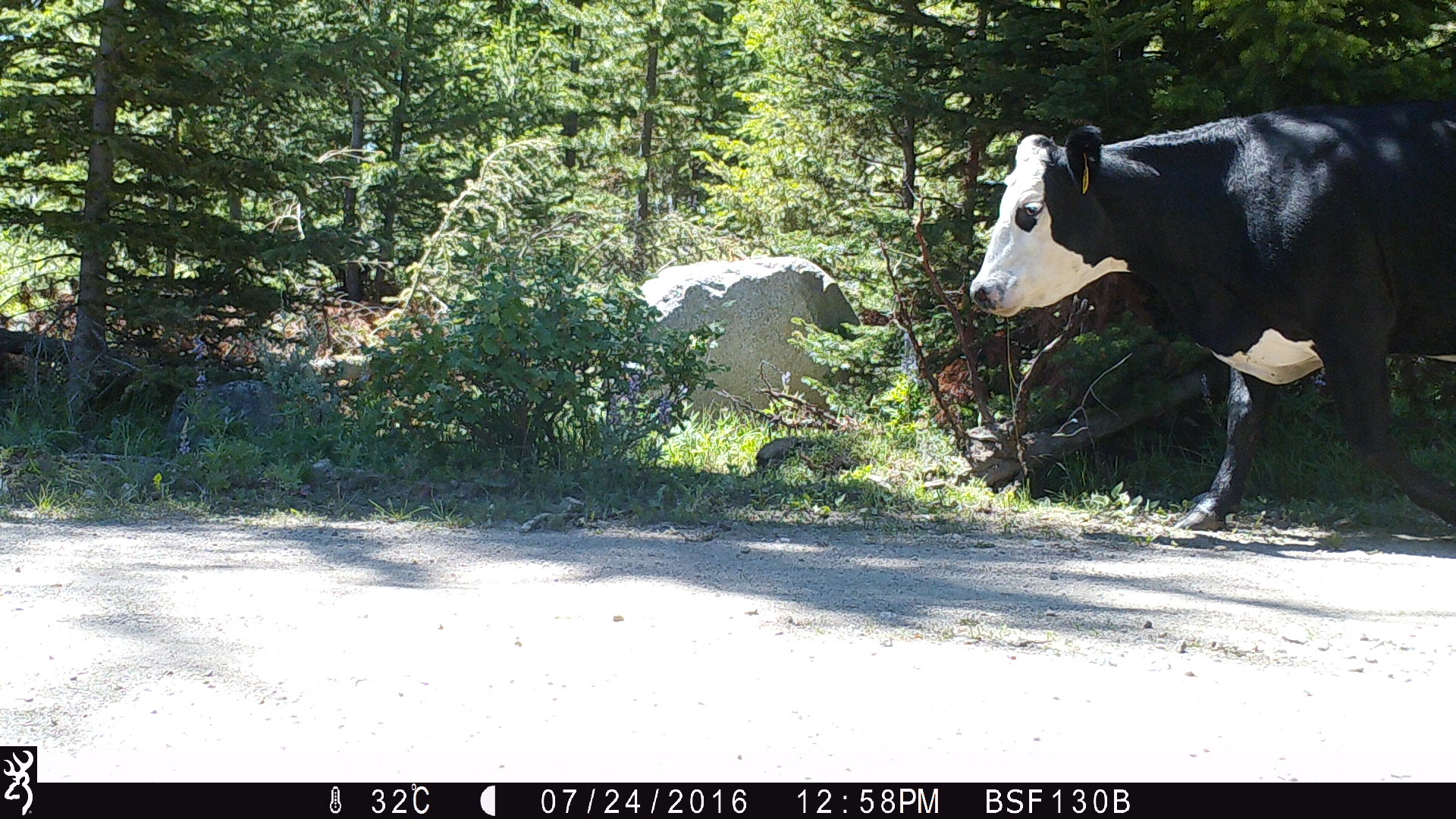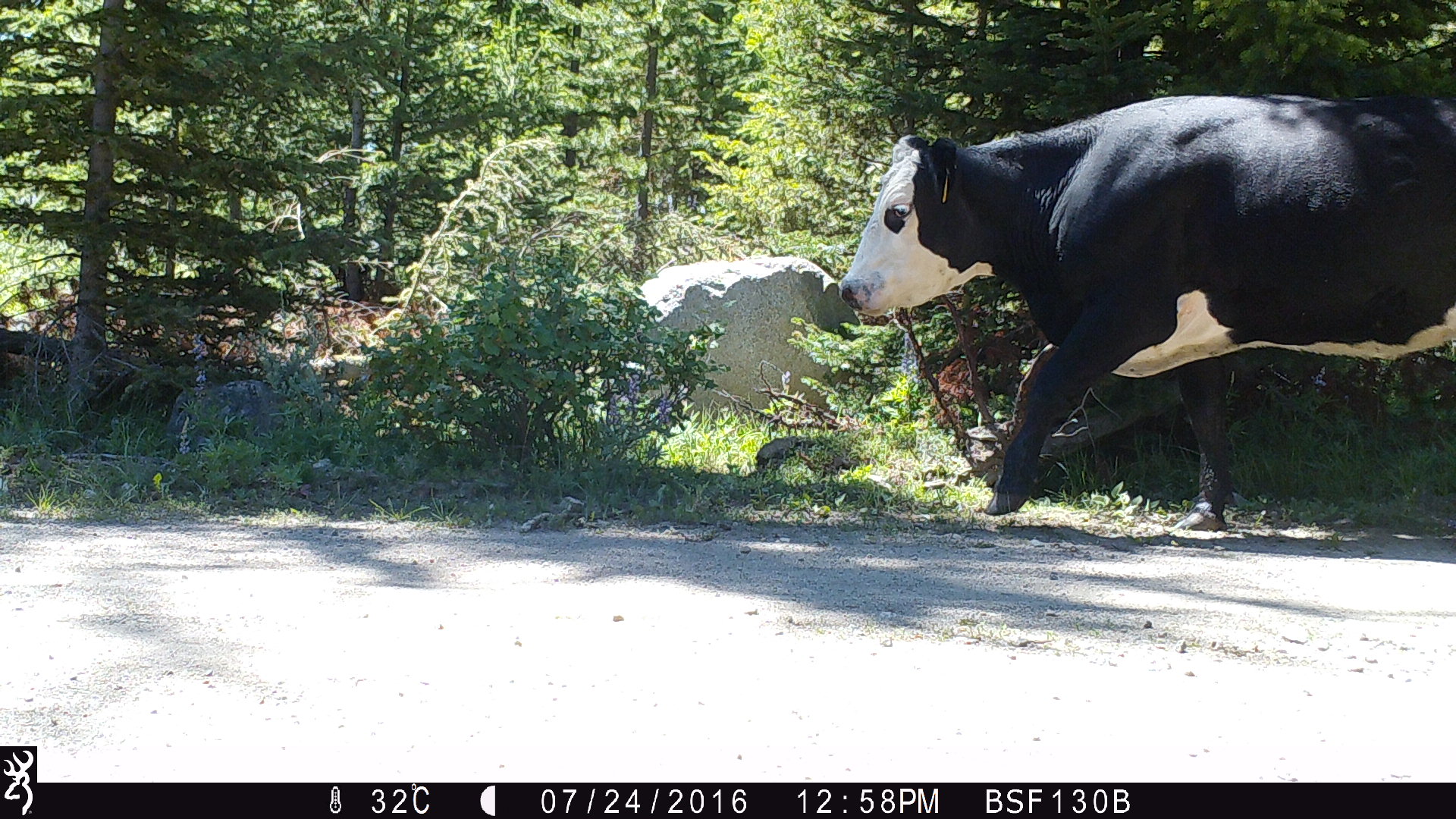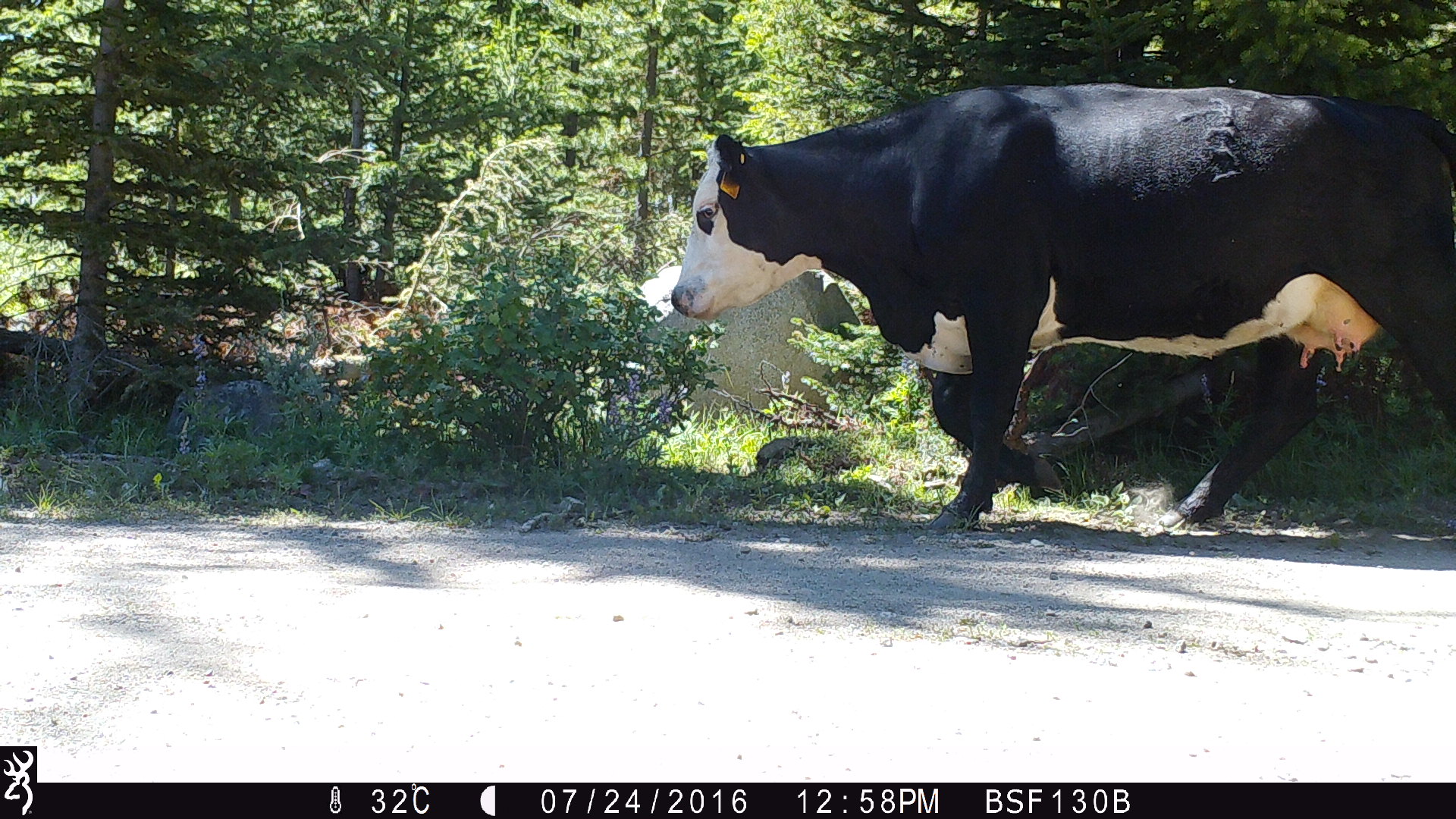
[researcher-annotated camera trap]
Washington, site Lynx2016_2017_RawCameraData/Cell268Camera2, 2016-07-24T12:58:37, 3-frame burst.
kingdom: Animalia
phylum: Chordata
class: Mammalia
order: Artiodactyla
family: Bovidae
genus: Bos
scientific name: Bos taurus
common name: domestic cattle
Domestic cattle (Bos taurus). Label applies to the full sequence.